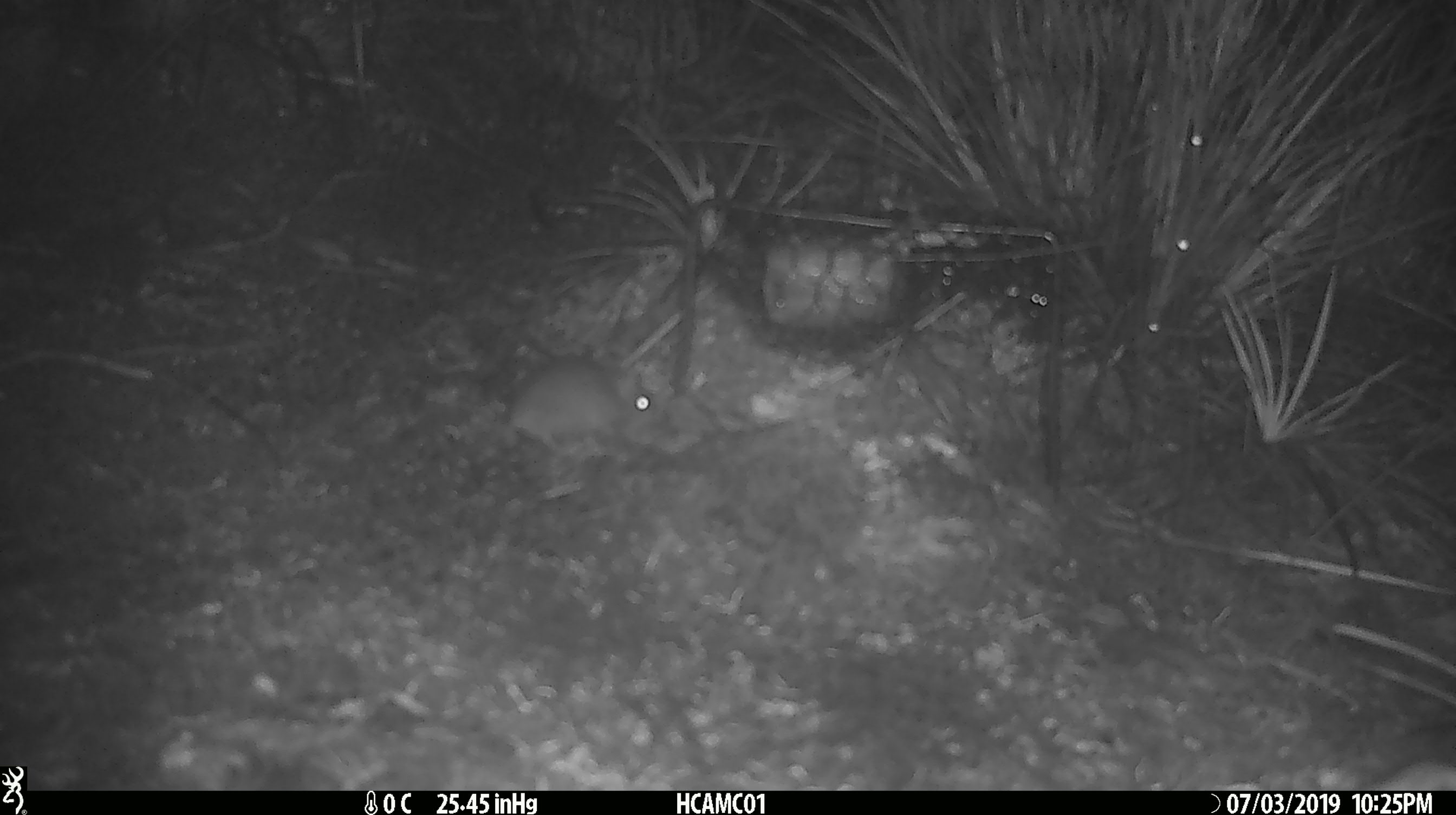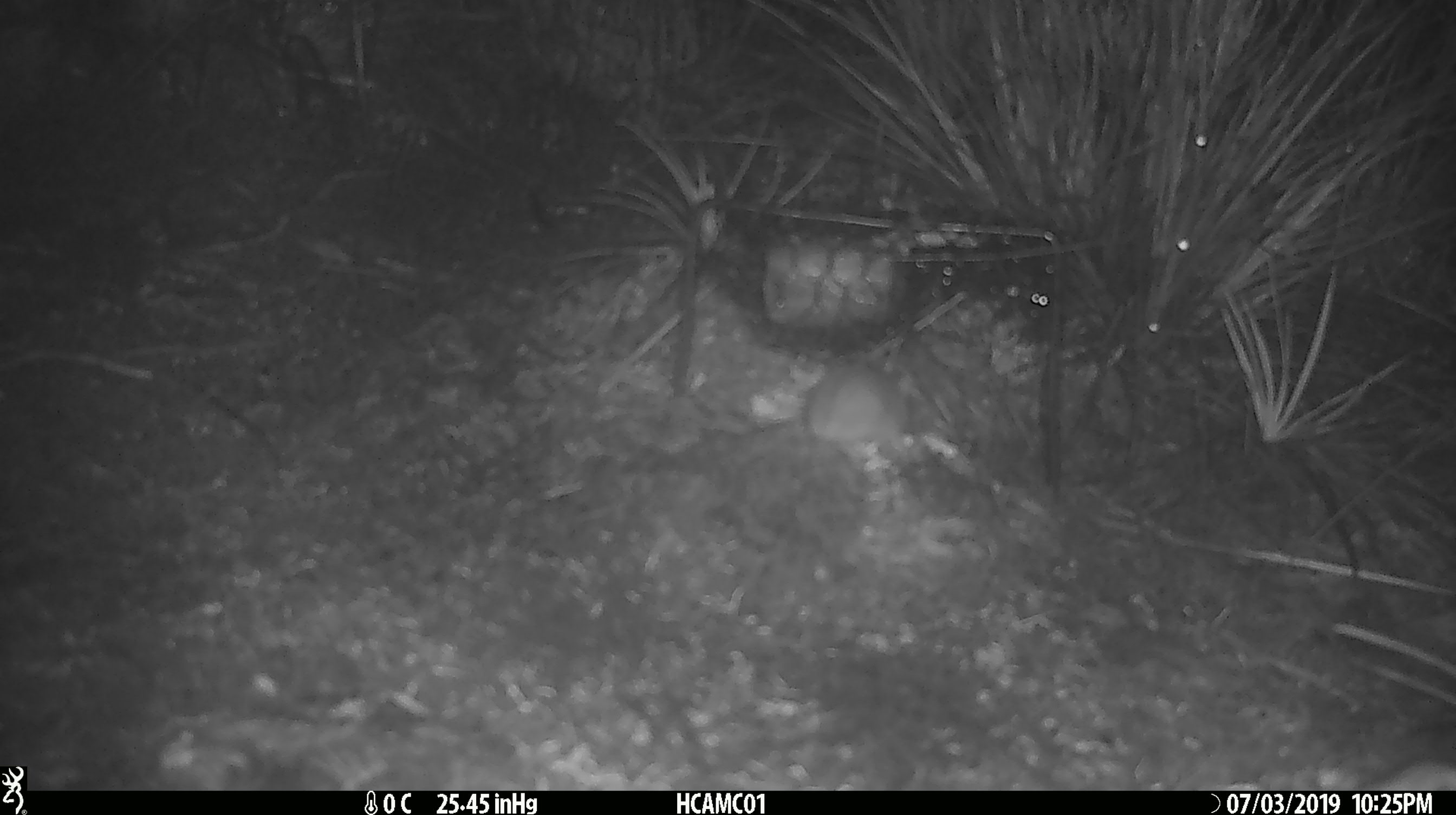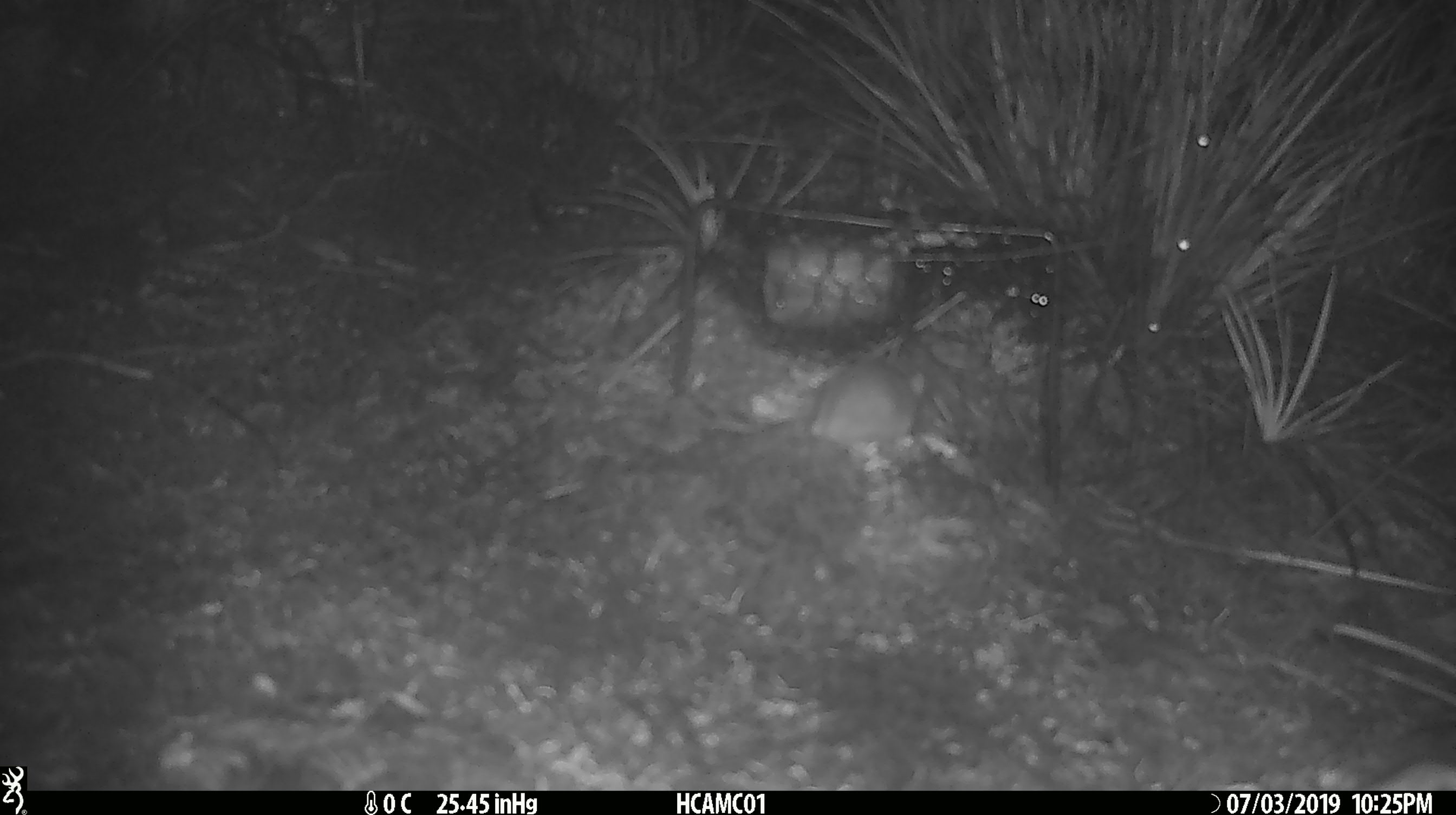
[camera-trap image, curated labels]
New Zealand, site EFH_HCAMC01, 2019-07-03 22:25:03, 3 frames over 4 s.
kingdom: Animalia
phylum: Chordata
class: Mammalia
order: Rodentia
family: Muridae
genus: Mus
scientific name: Mus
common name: mouse